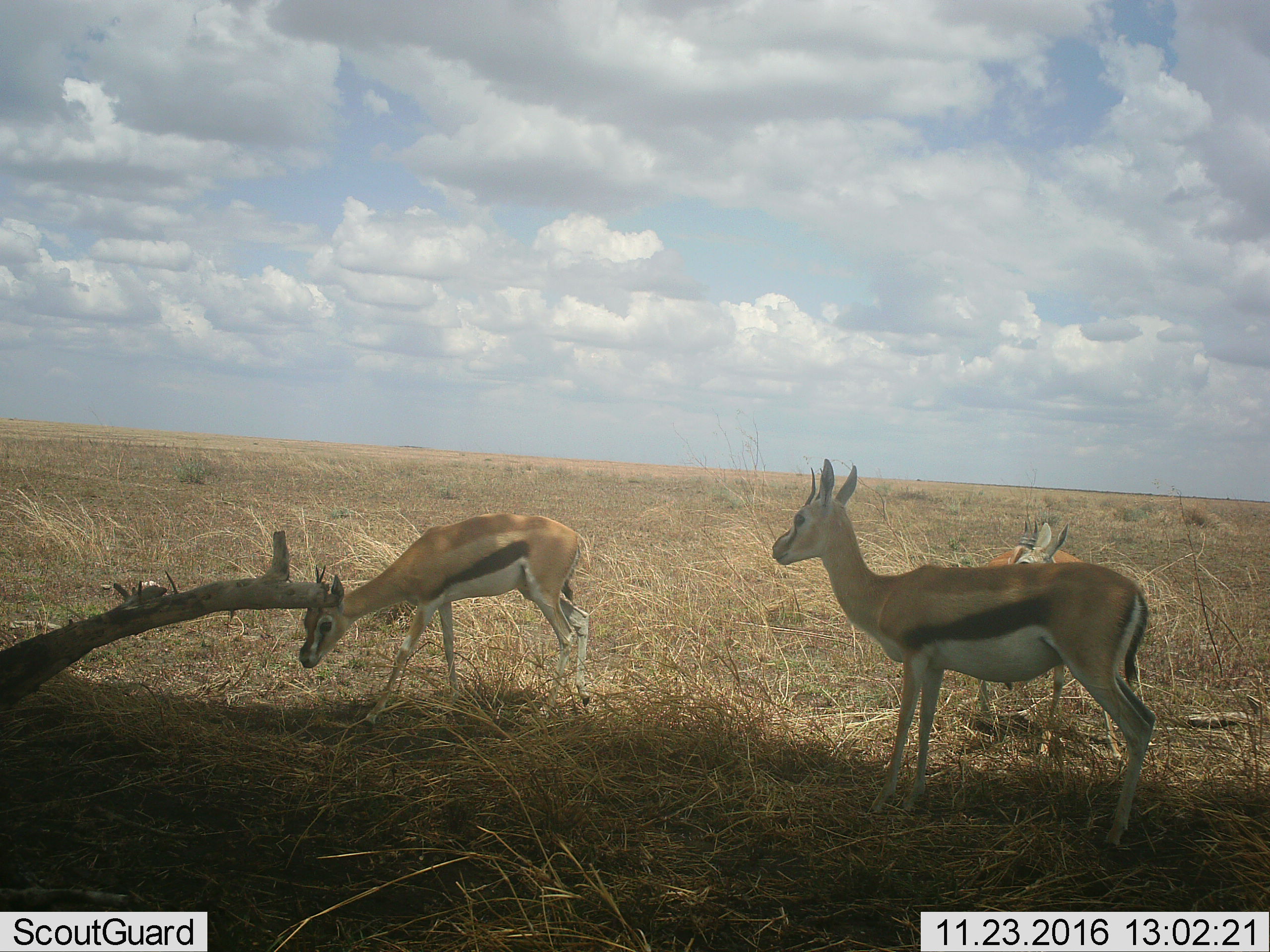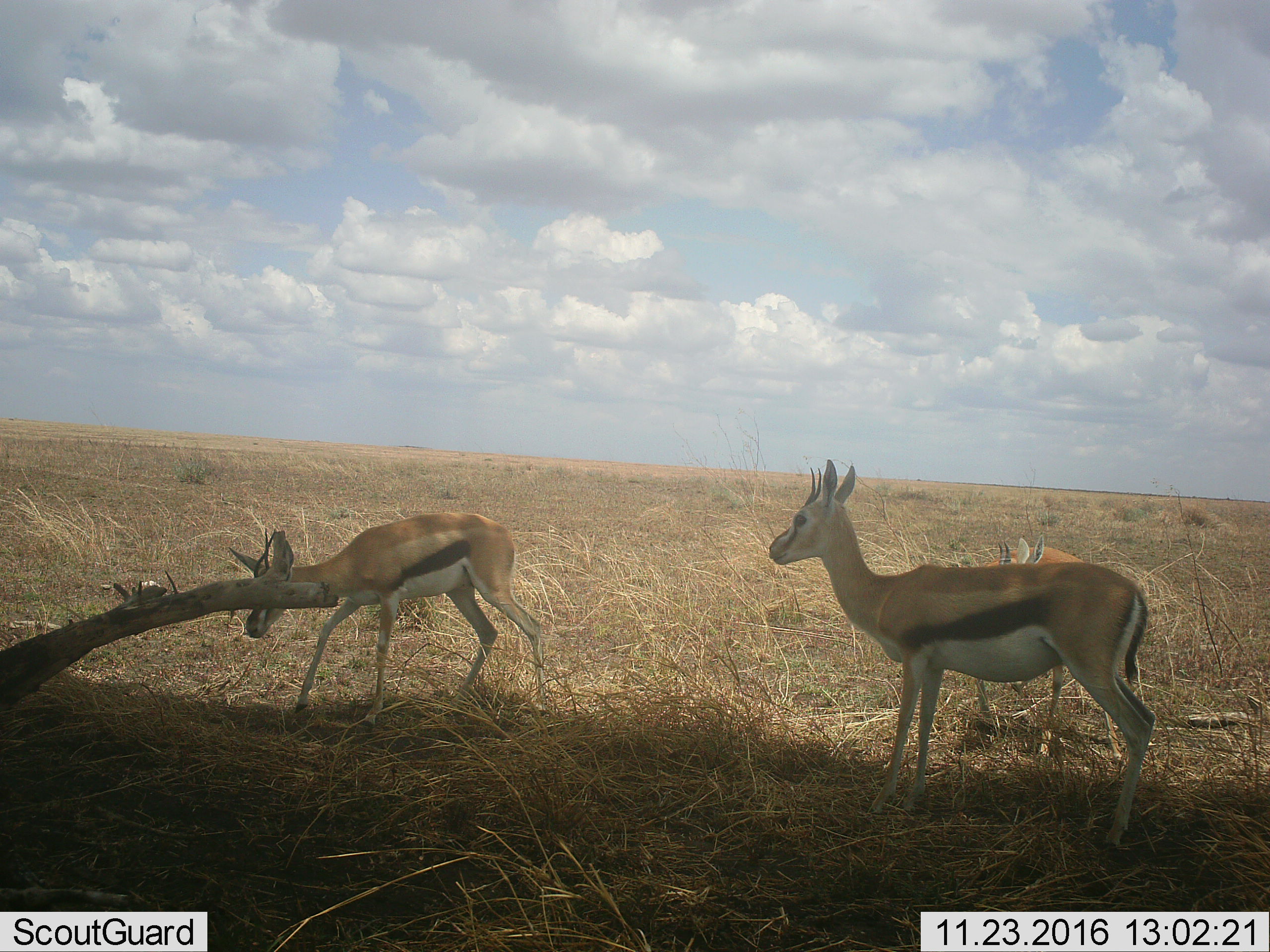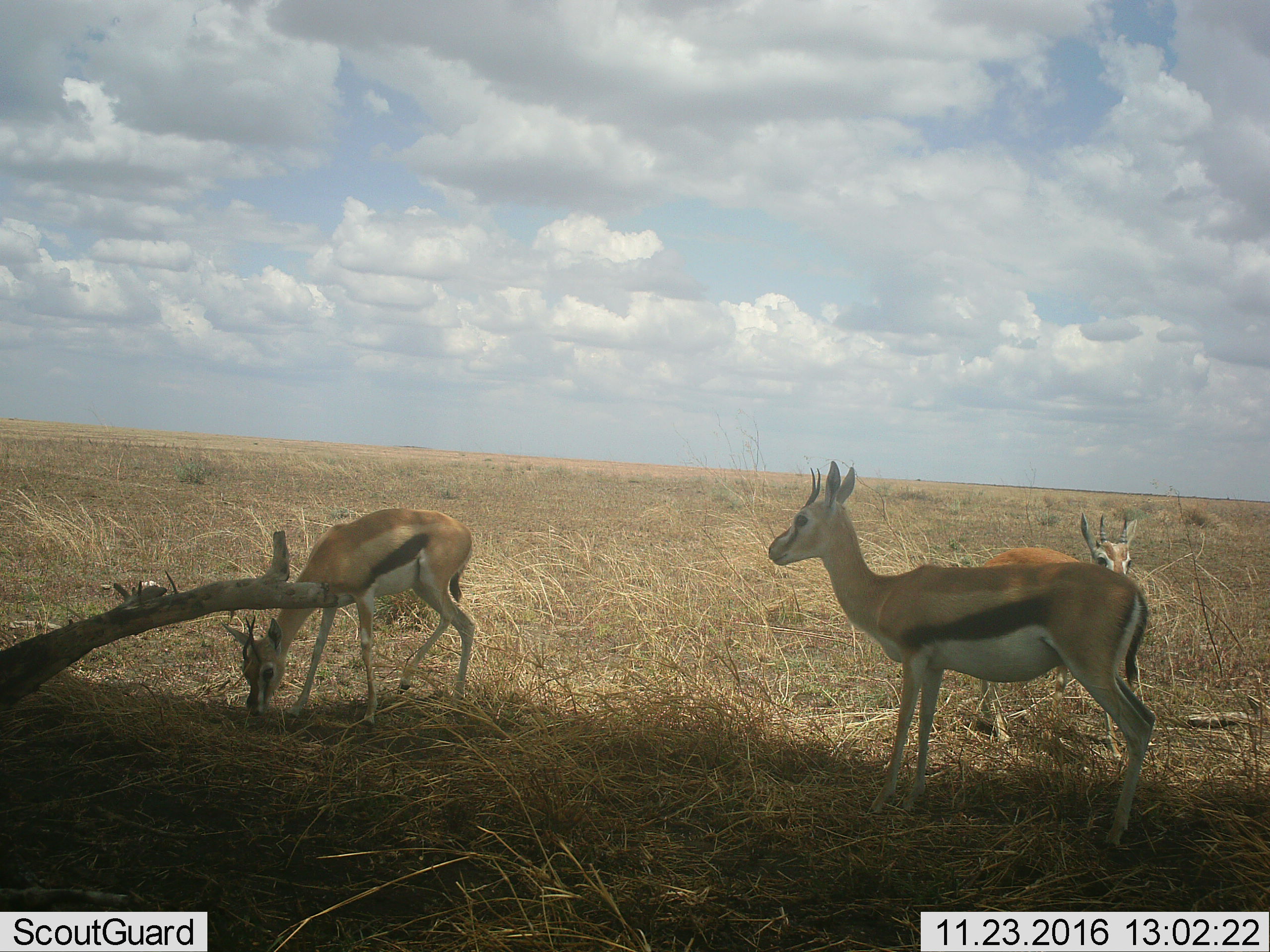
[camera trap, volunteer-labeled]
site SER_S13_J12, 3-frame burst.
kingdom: Animalia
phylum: Chordata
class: Mammalia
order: Artiodactyla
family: Bovidae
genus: Eudorcas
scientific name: Eudorcas thomsonii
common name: thomson's gazelle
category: gazellethomsons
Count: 3.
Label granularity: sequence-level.